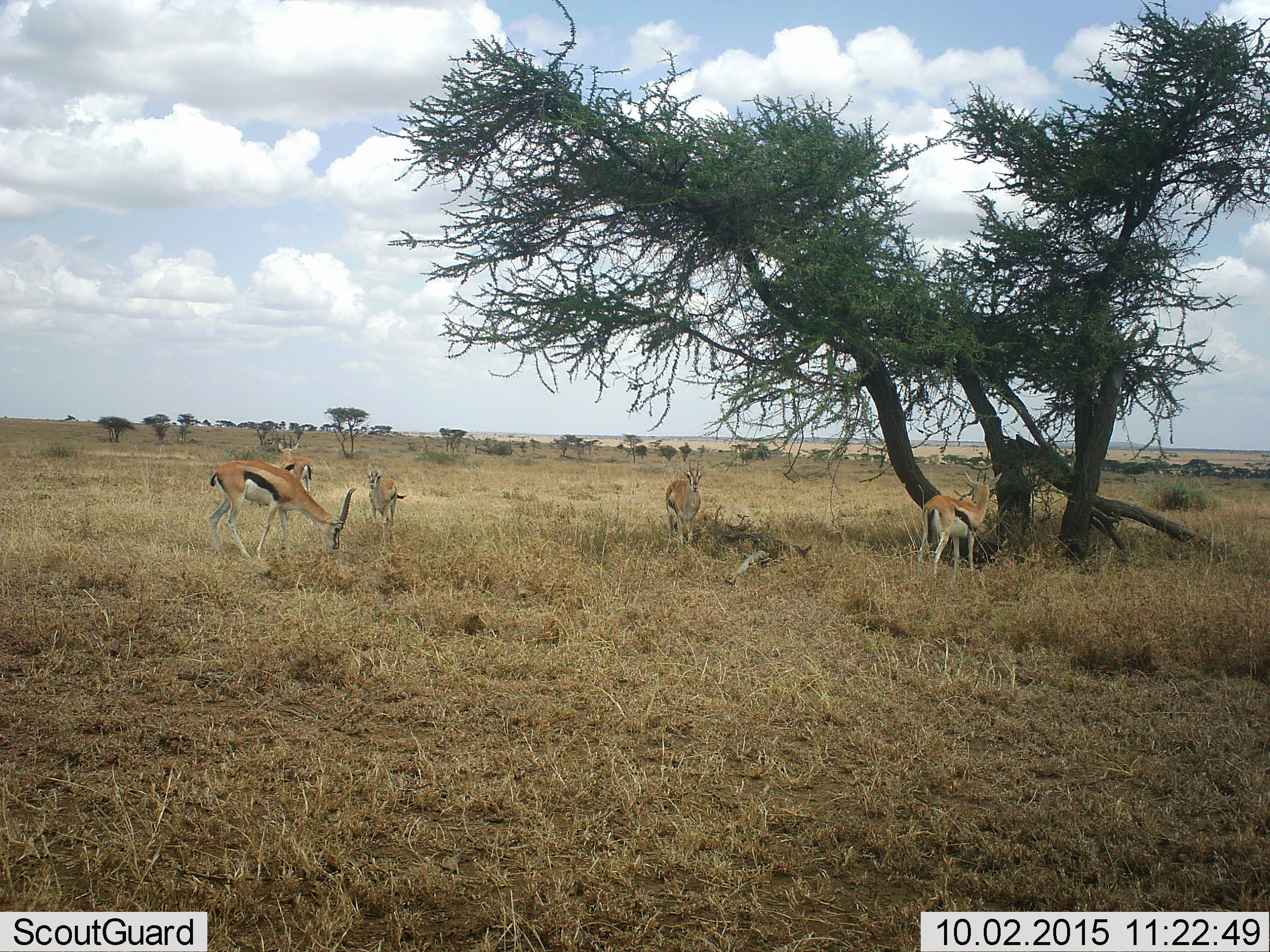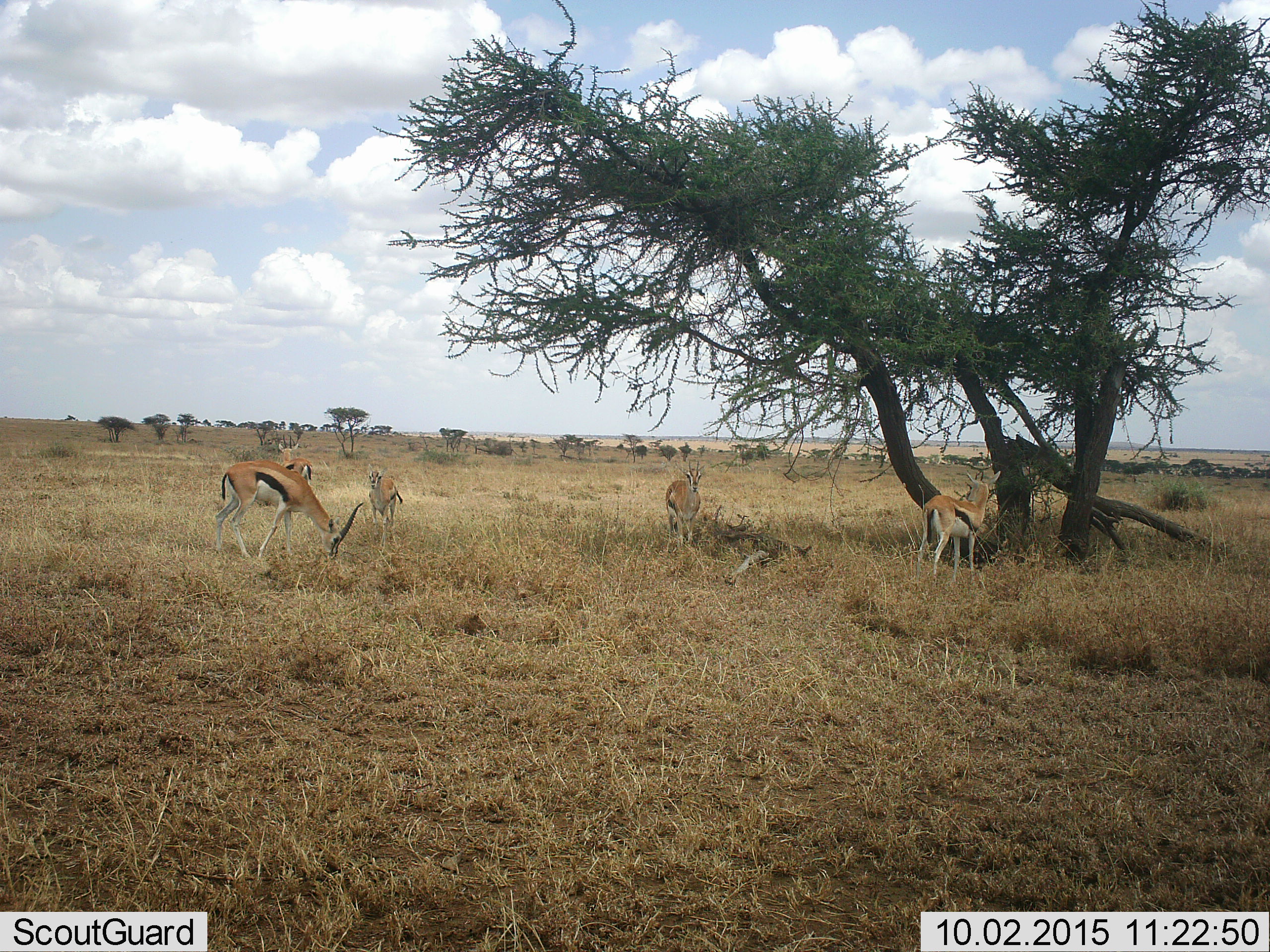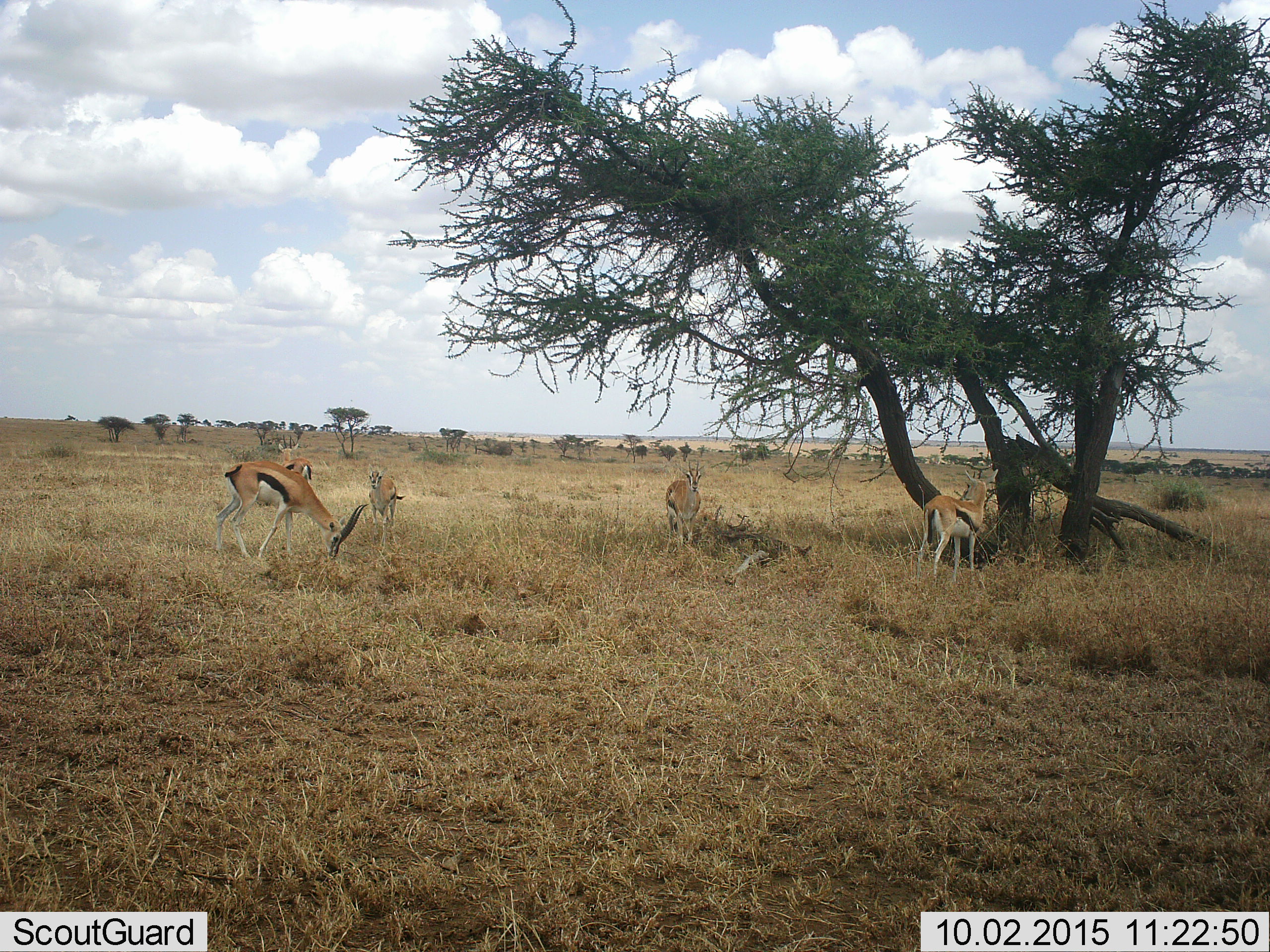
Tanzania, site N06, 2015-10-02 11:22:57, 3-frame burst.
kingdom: Animalia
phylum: Chordata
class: Mammalia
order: Artiodactyla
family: Bovidae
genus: Eudorcas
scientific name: Eudorcas thomsonii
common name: thomson's gazelle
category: gazellethomsons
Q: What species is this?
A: Gazellethomsons (thomson's gazelle) (Eudorcas thomsonii).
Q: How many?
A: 5.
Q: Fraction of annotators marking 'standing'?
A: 100%.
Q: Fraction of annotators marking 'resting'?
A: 0%.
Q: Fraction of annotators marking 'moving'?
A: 14%.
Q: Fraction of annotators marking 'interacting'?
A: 0%.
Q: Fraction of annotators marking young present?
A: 14%.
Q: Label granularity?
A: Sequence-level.